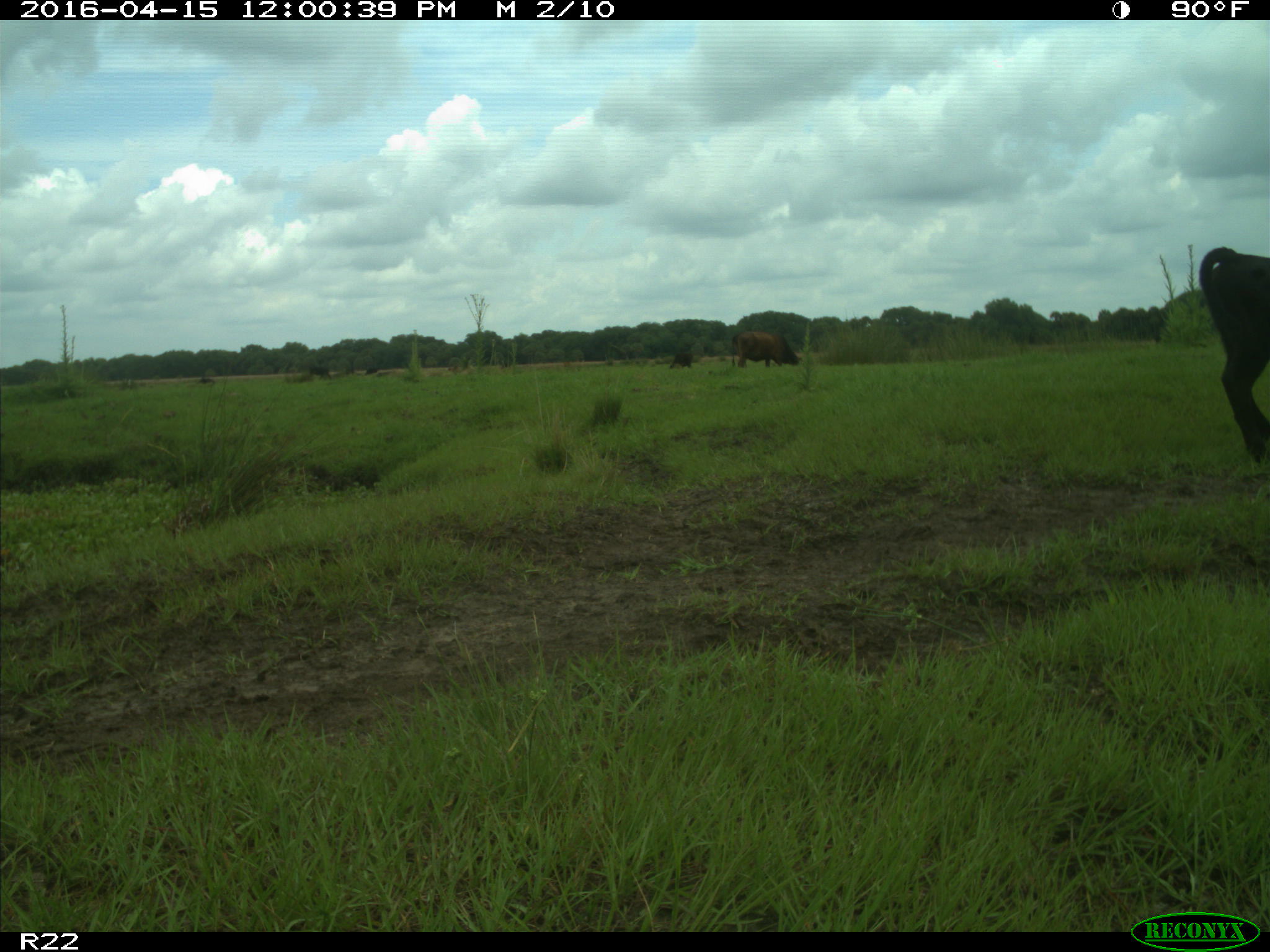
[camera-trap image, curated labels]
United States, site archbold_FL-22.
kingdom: Animalia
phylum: Chordata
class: Mammalia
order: Artiodactyla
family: Bovidae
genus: Bos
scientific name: Bos taurus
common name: domestic cow